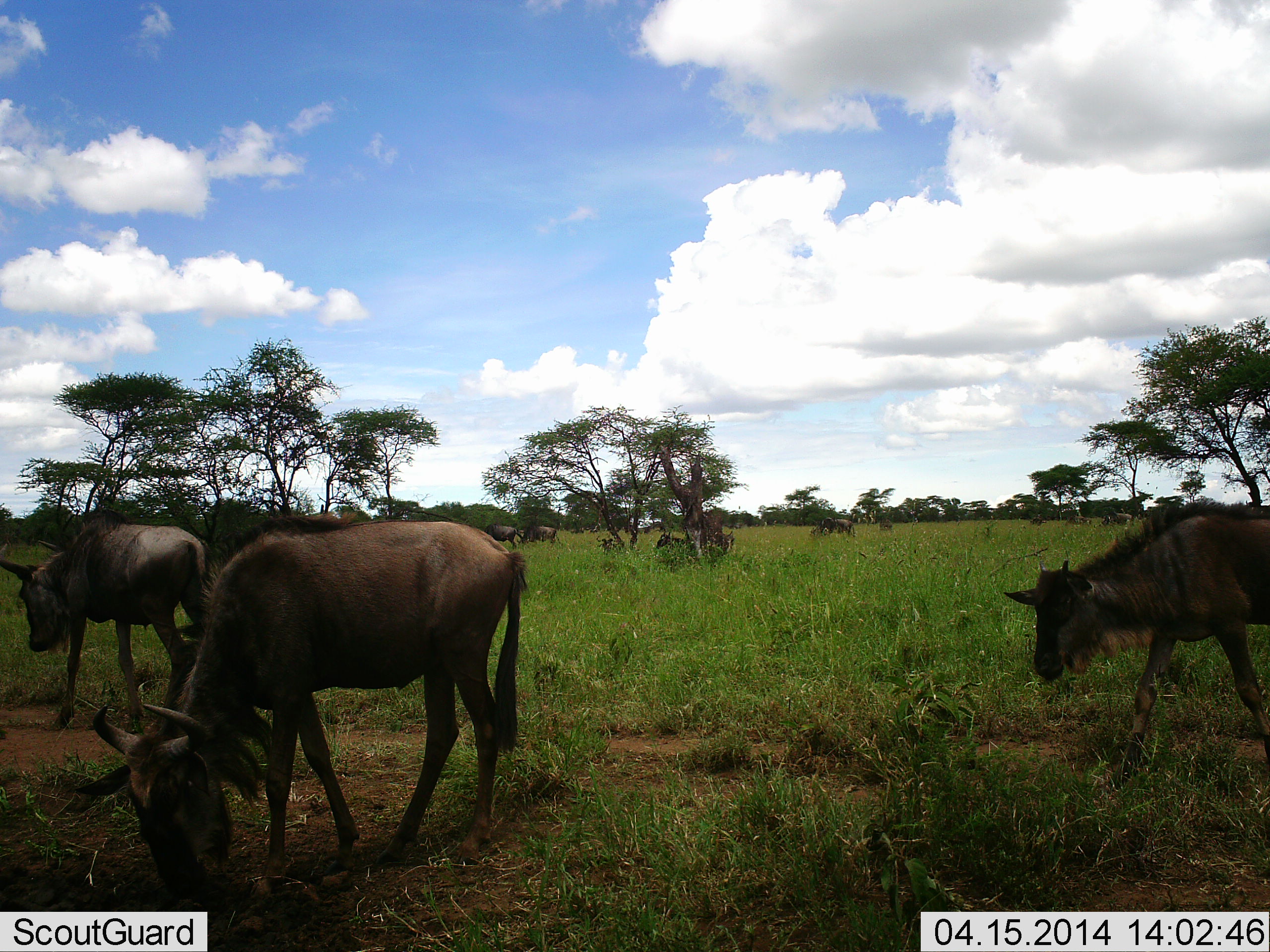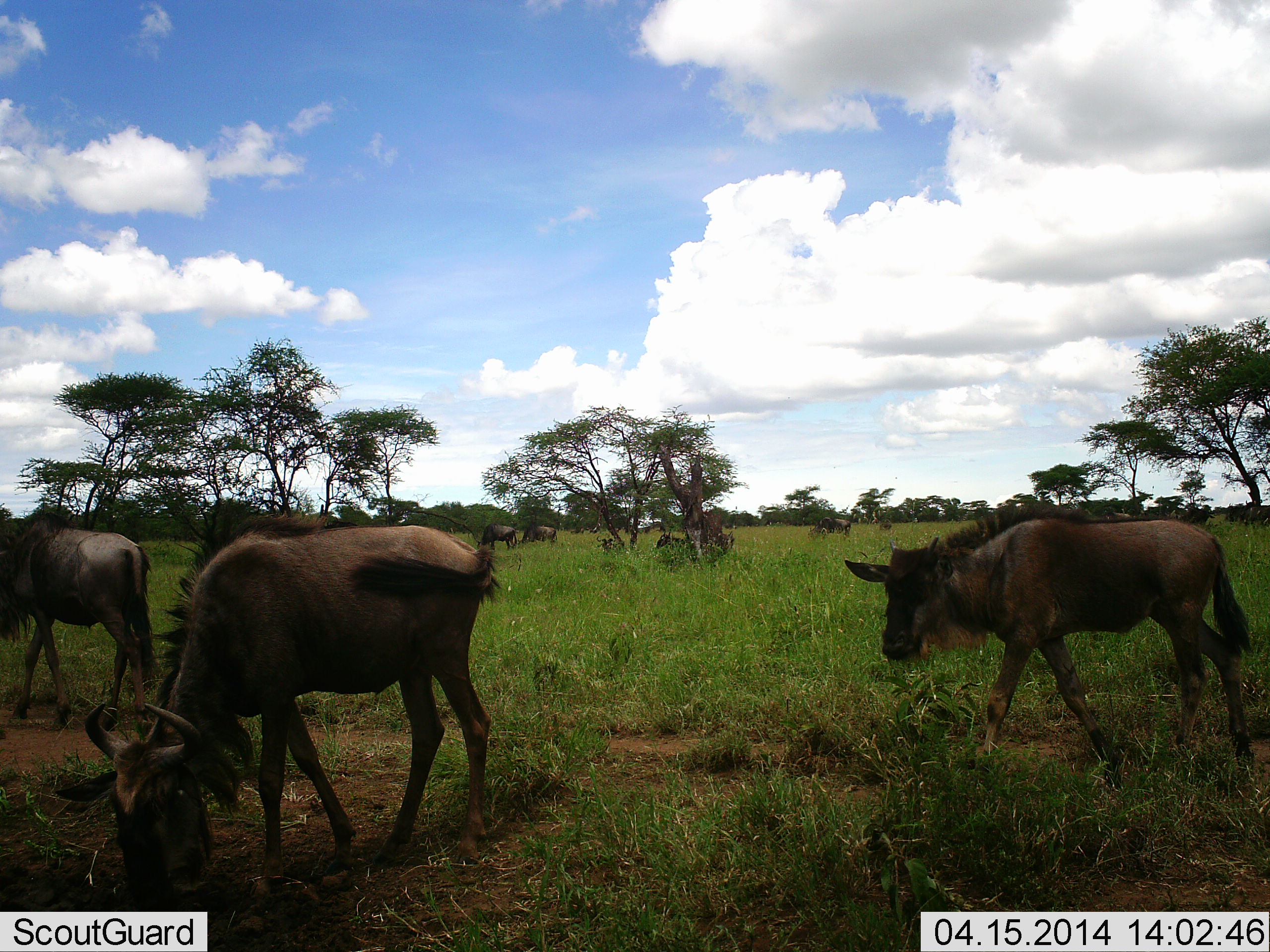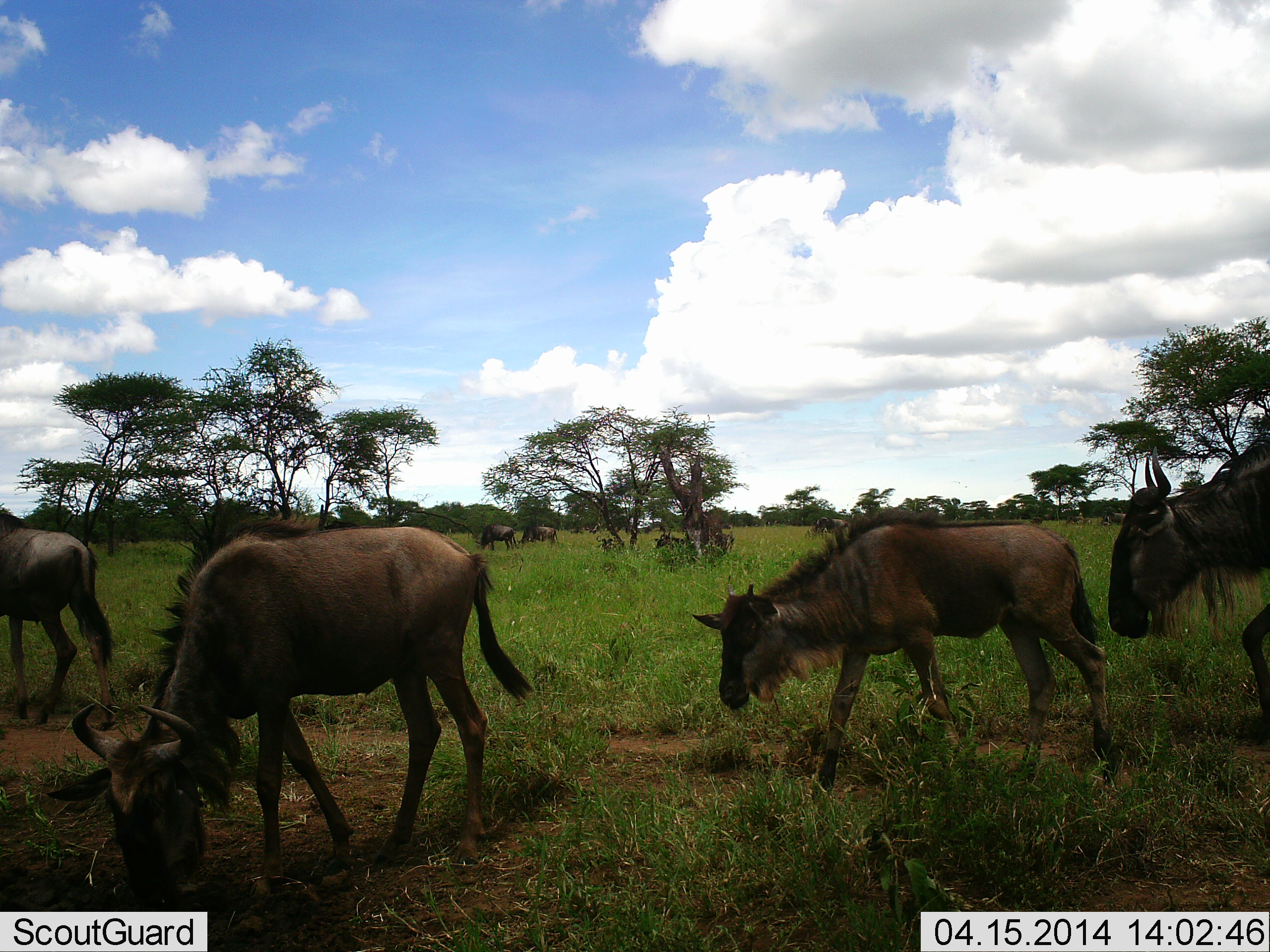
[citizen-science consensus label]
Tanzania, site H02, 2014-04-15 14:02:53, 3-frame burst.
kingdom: Animalia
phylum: Chordata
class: Mammalia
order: Artiodactyla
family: Bovidae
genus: Connochaetes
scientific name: Connochaetes taurinus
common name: blue wildebeest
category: wildebeest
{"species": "wildebeest (blue wildebeest) (Connochaetes taurinus)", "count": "11-50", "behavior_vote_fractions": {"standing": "50%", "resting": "20%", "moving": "80%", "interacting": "0%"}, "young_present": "20%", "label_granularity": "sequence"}